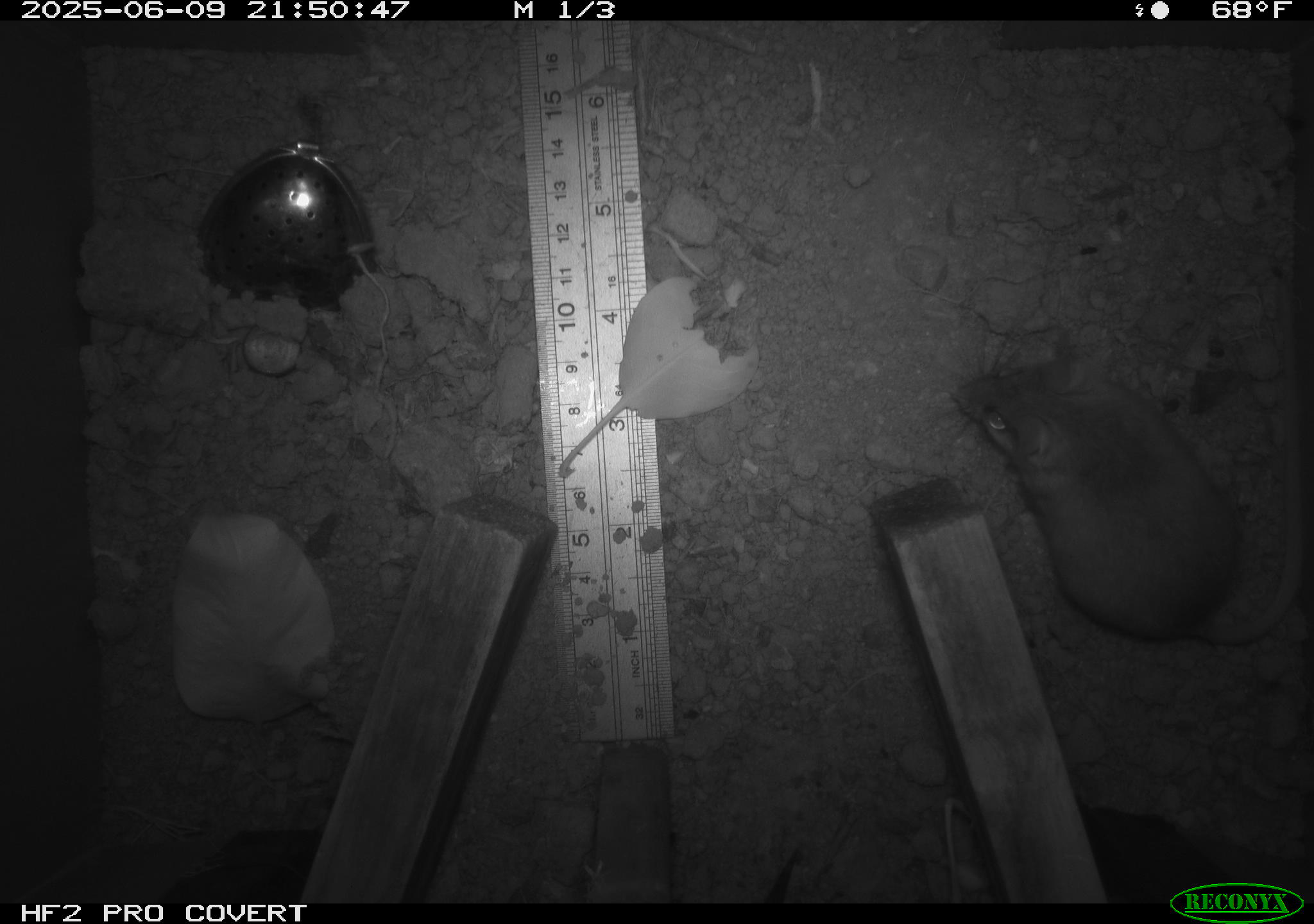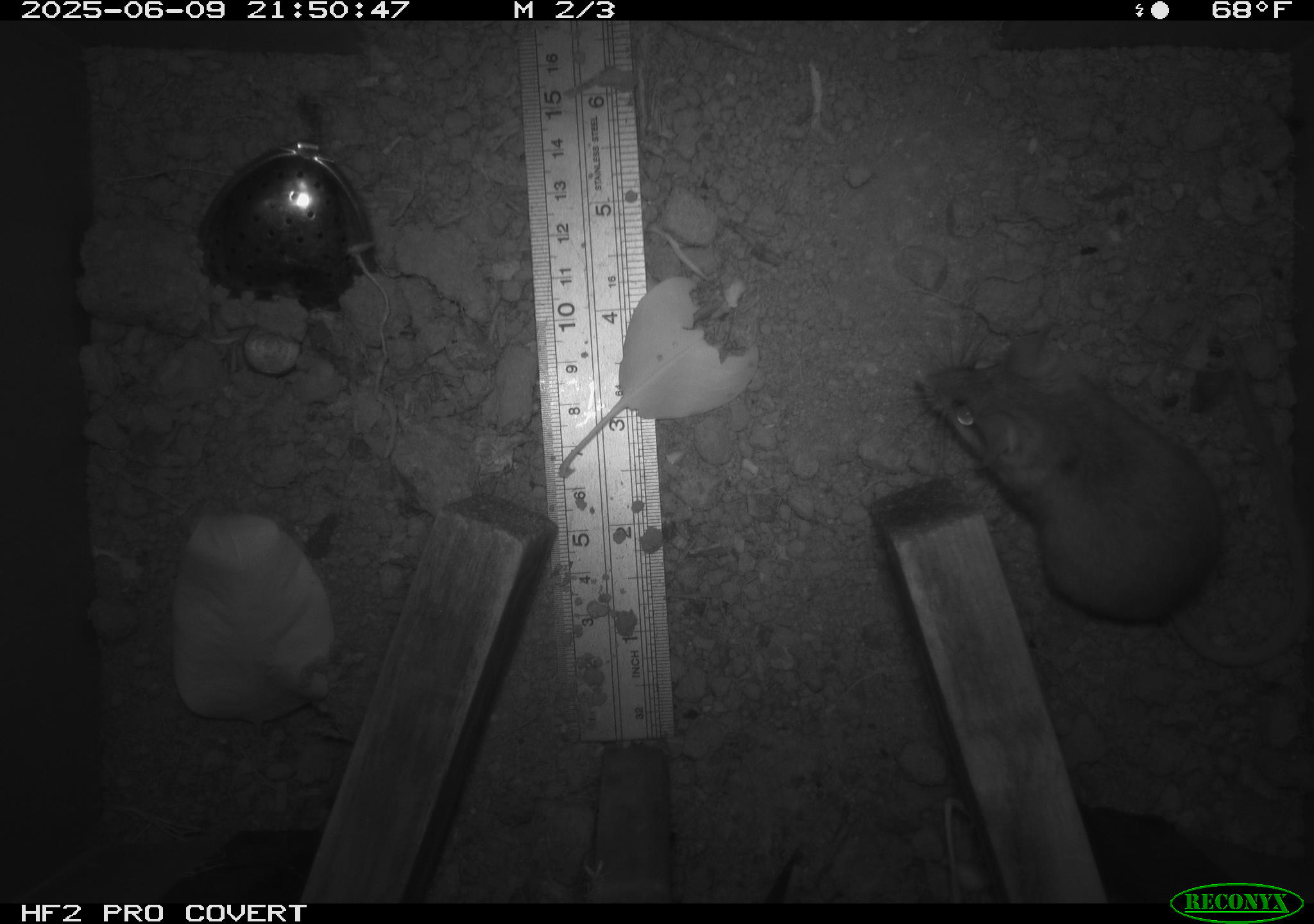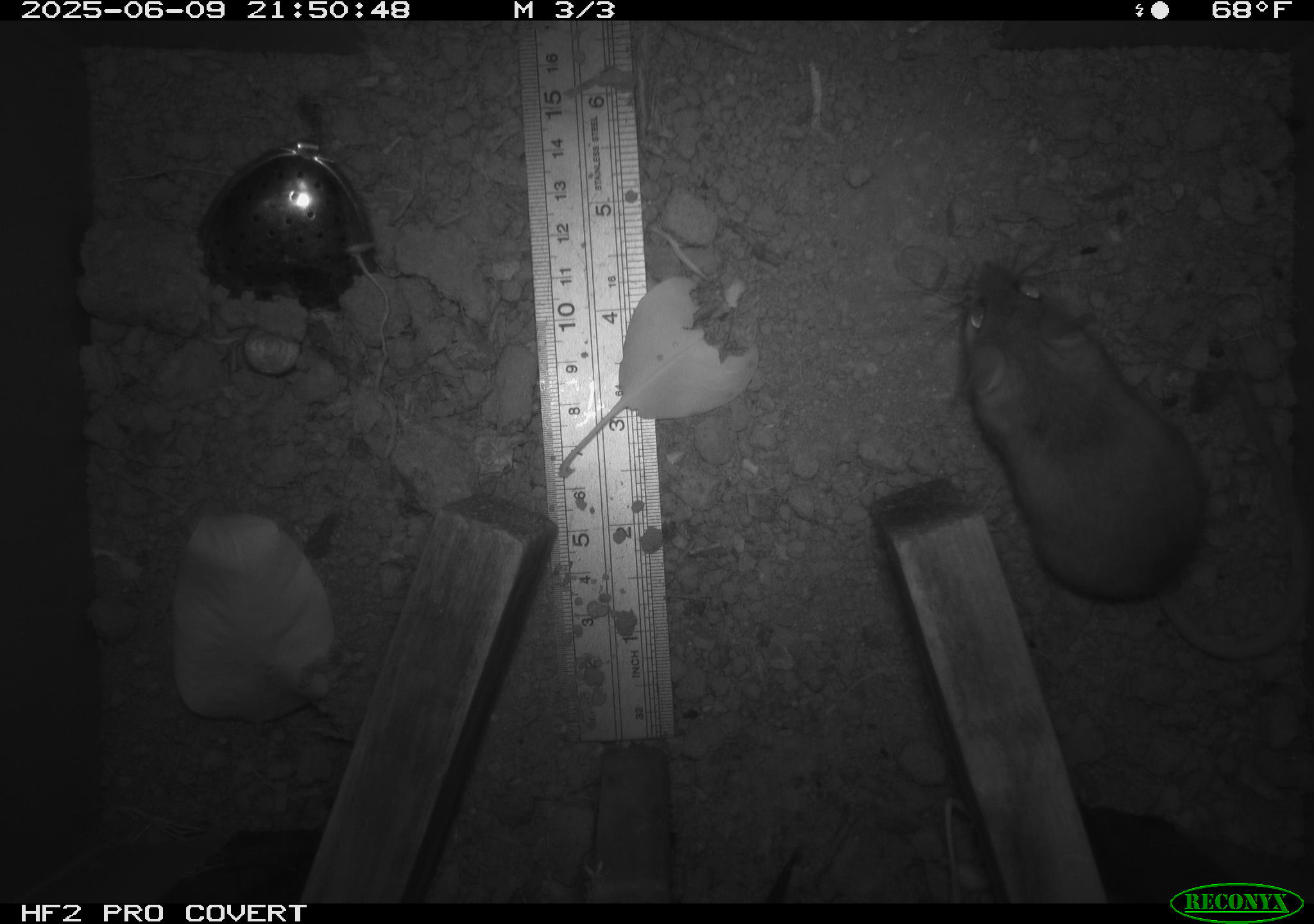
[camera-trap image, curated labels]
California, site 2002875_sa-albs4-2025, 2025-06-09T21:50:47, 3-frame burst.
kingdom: Animalia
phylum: Chordata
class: Mammalia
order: Rodentia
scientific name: Rodentia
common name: mouse species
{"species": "mouse species (Rodentia)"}